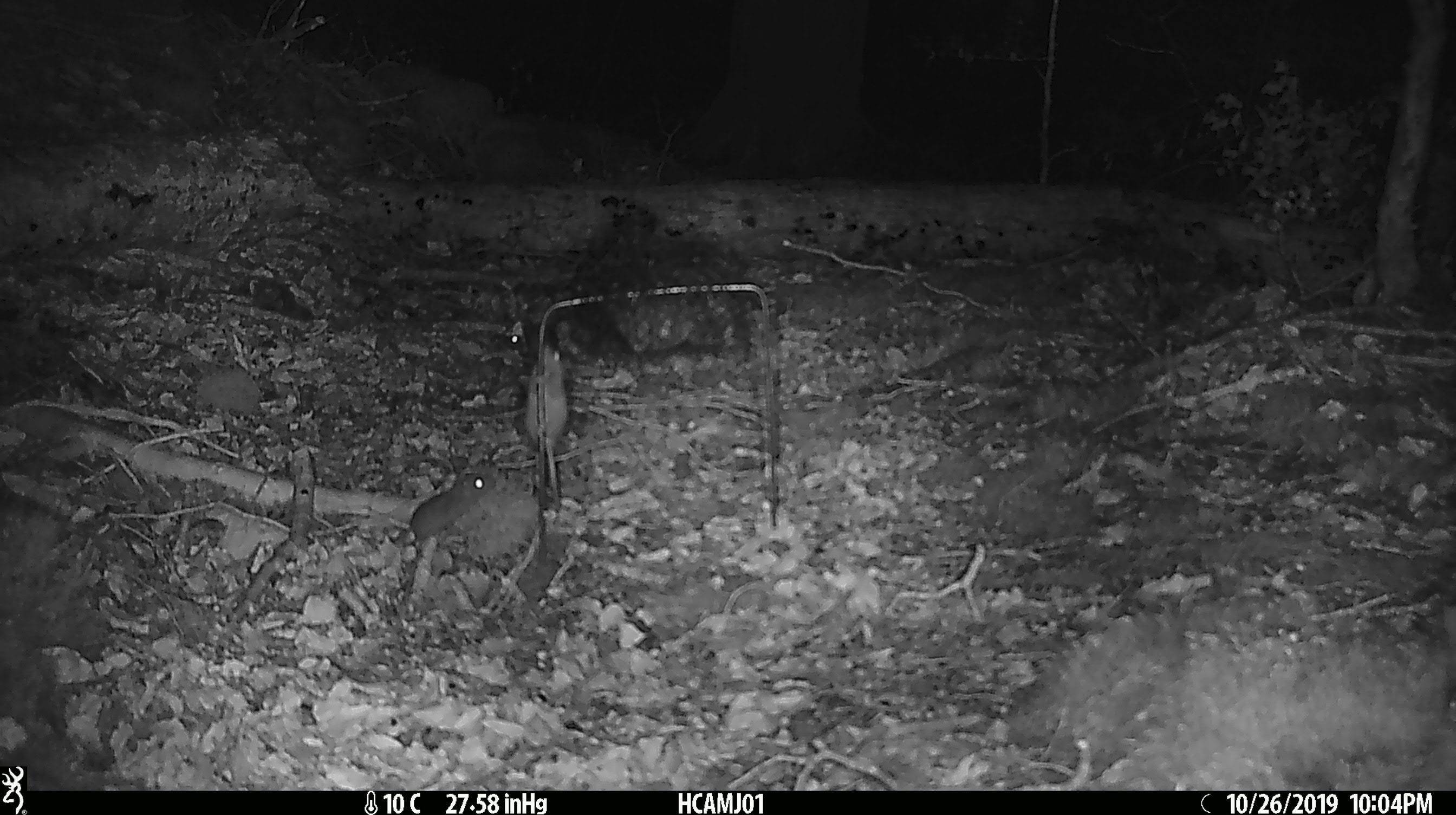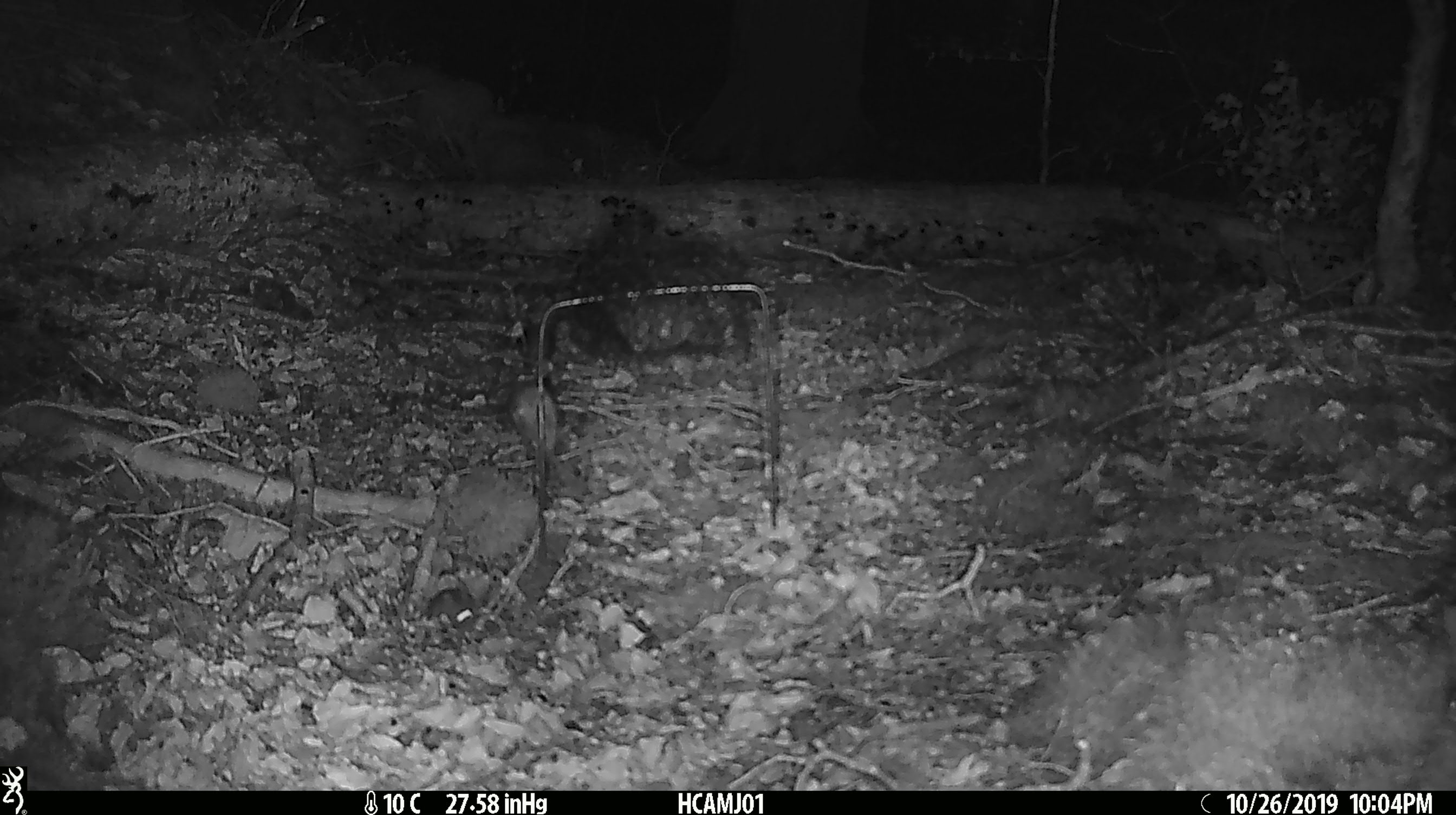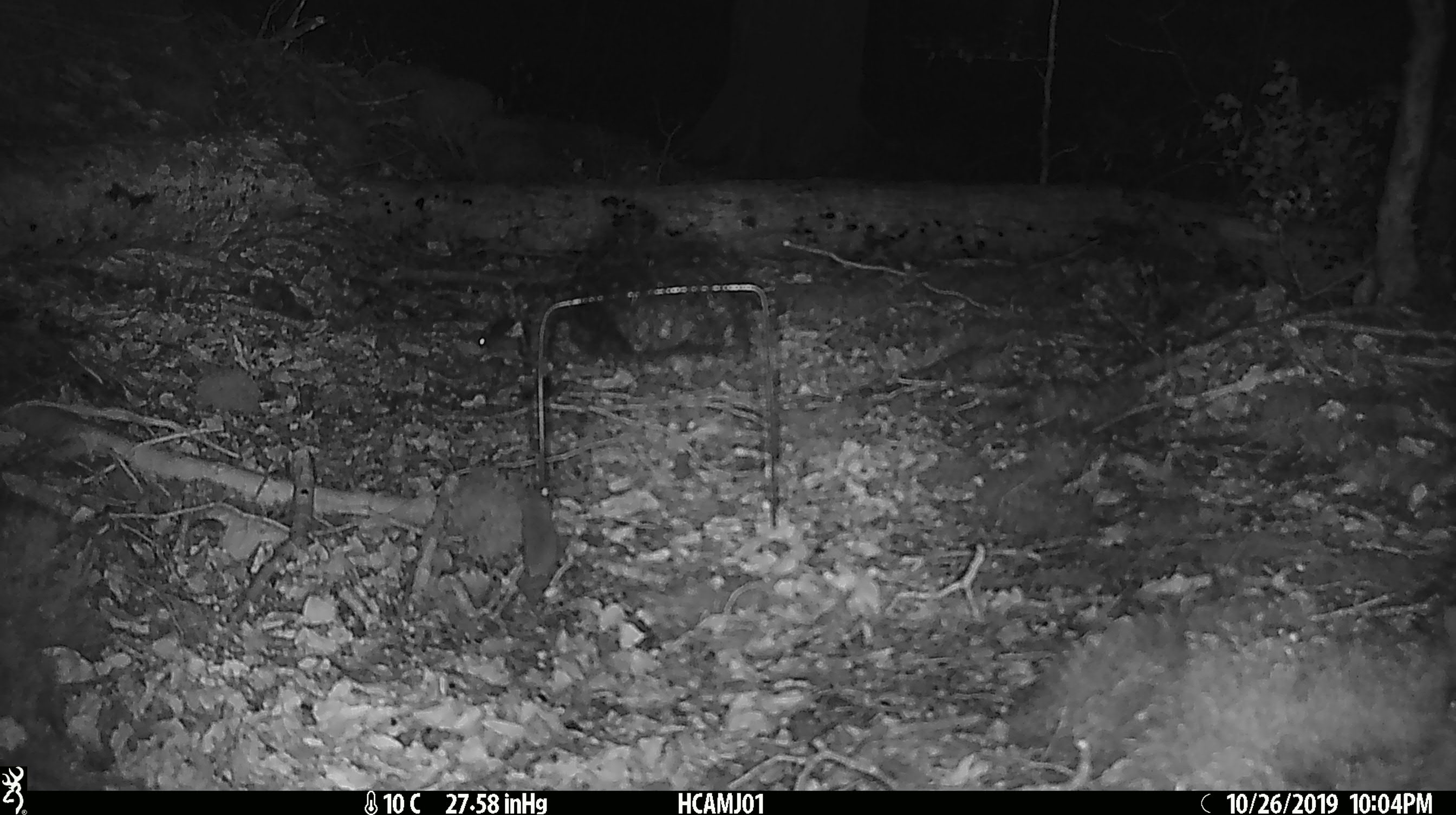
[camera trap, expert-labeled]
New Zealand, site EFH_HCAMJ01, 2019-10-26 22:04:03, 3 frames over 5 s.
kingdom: Animalia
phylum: Chordata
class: Mammalia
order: Rodentia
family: Muridae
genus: Mus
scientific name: Mus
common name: mouse